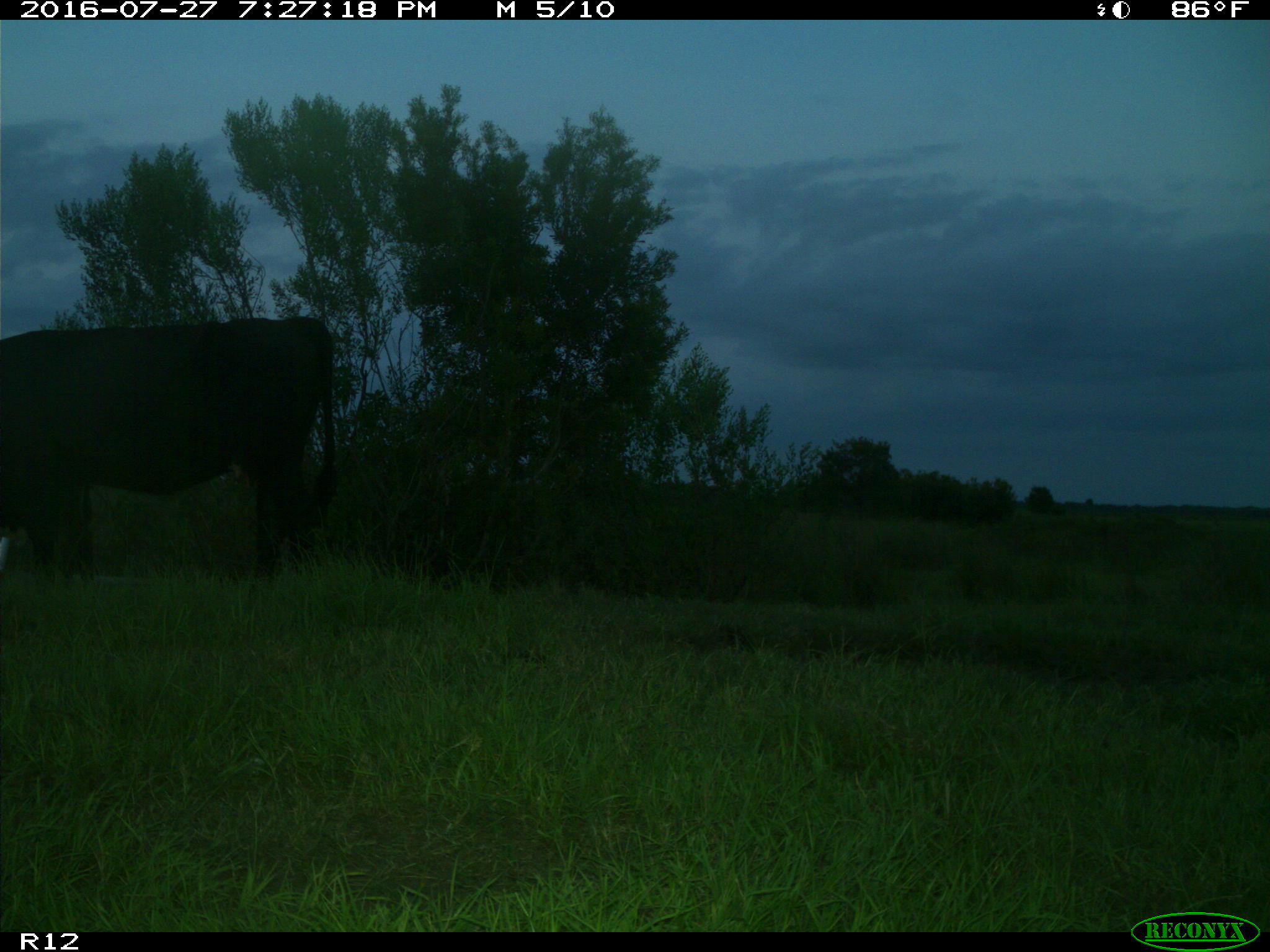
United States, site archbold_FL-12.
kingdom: Animalia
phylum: Chordata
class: Mammalia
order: Artiodactyla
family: Bovidae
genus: Bos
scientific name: Bos taurus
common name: domestic cow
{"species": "Bos taurus (domestic cow)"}